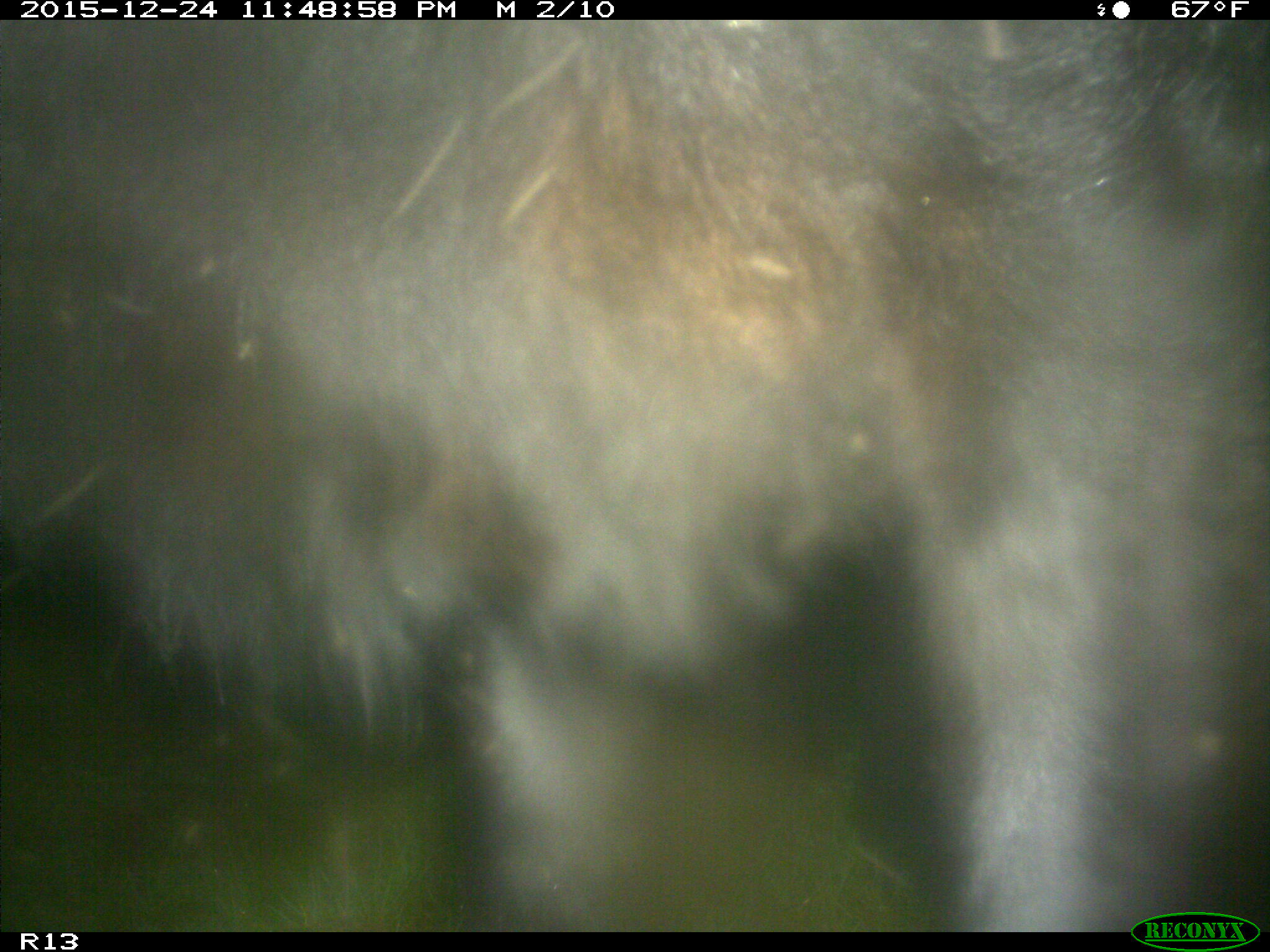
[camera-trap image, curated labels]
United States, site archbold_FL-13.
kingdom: Animalia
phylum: Chordata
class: Mammalia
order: Artiodactyla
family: Bovidae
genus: Bos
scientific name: Bos taurus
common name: domestic cow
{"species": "Bos taurus (domestic cow)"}